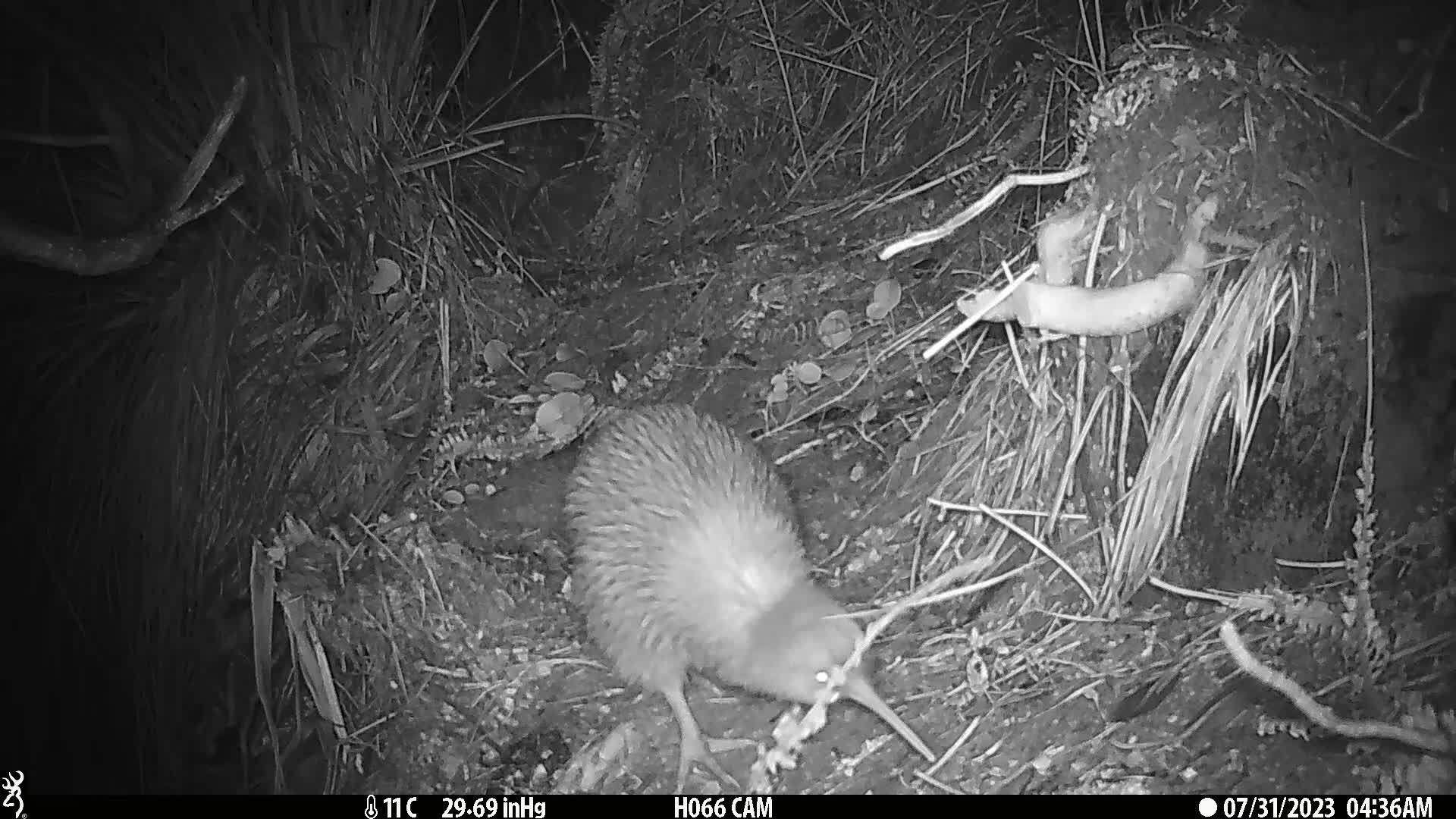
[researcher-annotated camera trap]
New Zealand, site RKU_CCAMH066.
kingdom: Animalia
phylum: Chordata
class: Aves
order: Apterygiformes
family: Apterygidae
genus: Apteryx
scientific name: Apteryx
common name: kiwi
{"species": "kiwi (Apteryx)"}